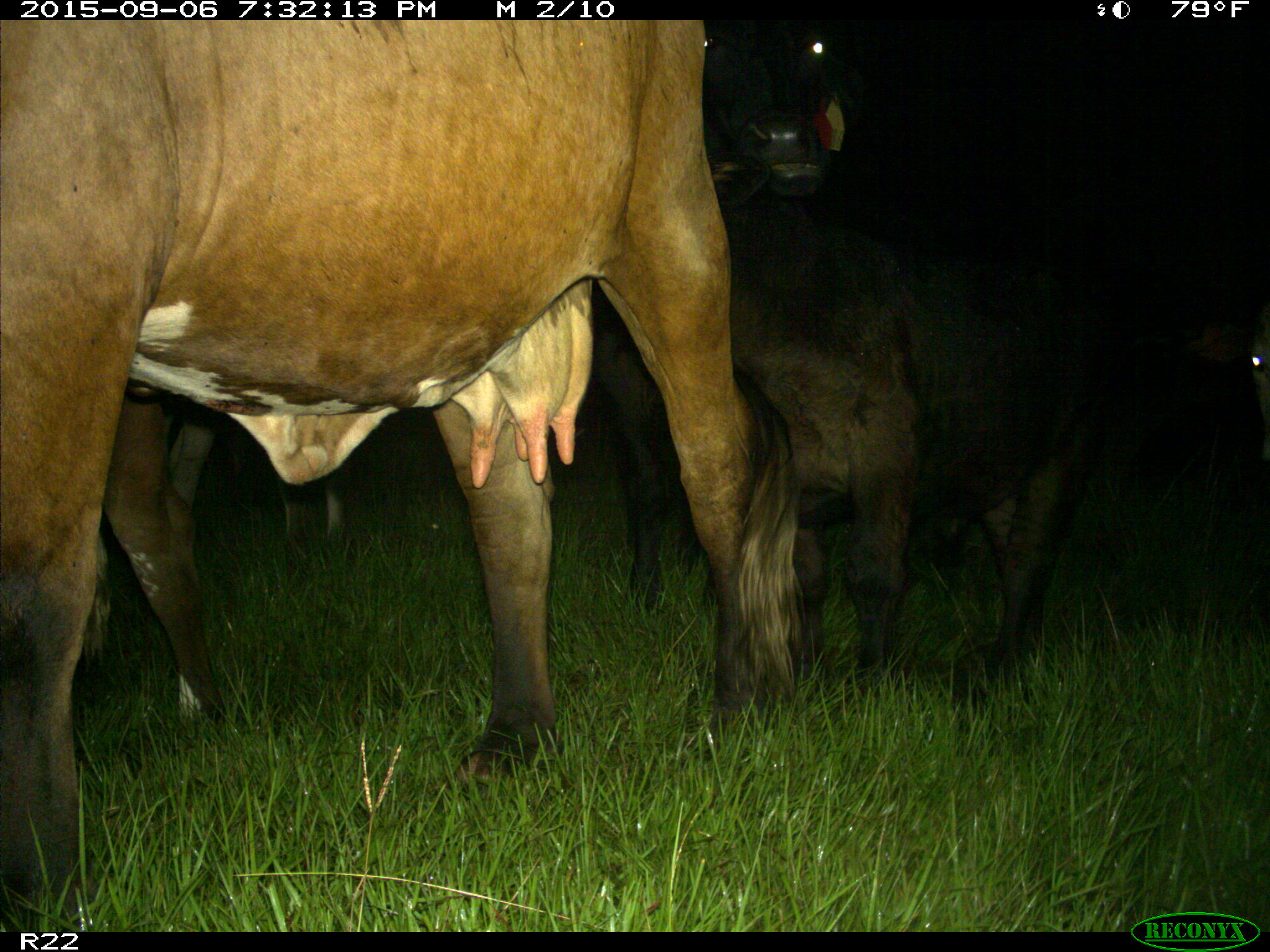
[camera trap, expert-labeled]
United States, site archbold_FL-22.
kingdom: Animalia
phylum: Chordata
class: Mammalia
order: Artiodactyla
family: Bovidae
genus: Bos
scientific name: Bos taurus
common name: domestic cow